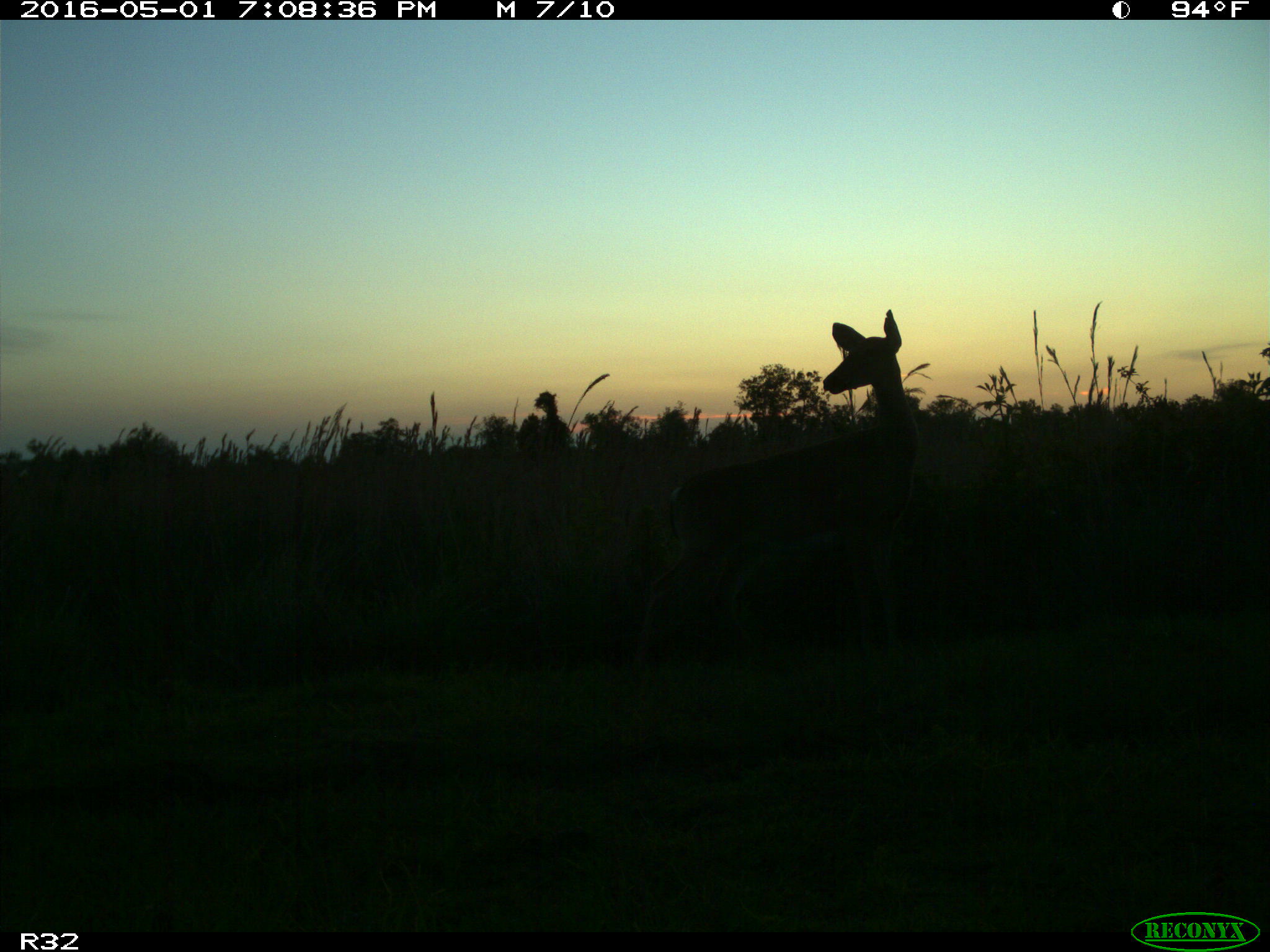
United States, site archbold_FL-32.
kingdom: Animalia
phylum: Chordata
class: Mammalia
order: Artiodactyla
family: Cervidae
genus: Odocoileus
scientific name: Odocoileus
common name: deer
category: unidentified deer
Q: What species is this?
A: Unidentified deer (deer) (Odocoileus).